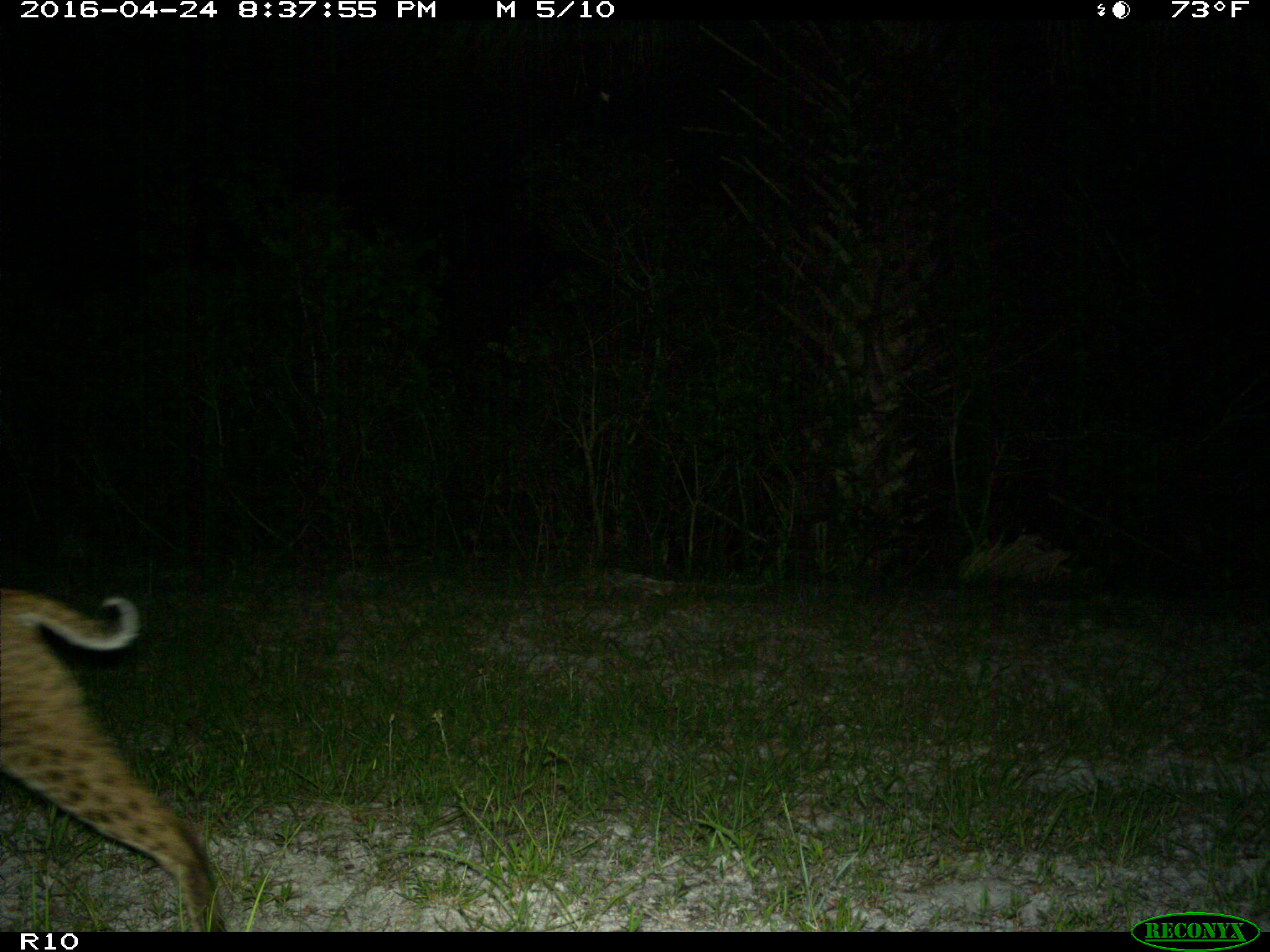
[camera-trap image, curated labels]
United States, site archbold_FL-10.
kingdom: Animalia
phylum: Chordata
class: Mammalia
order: Carnivora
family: Felidae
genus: Lynx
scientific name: Lynx rufus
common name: bobcat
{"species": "Lynx rufus (bobcat)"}